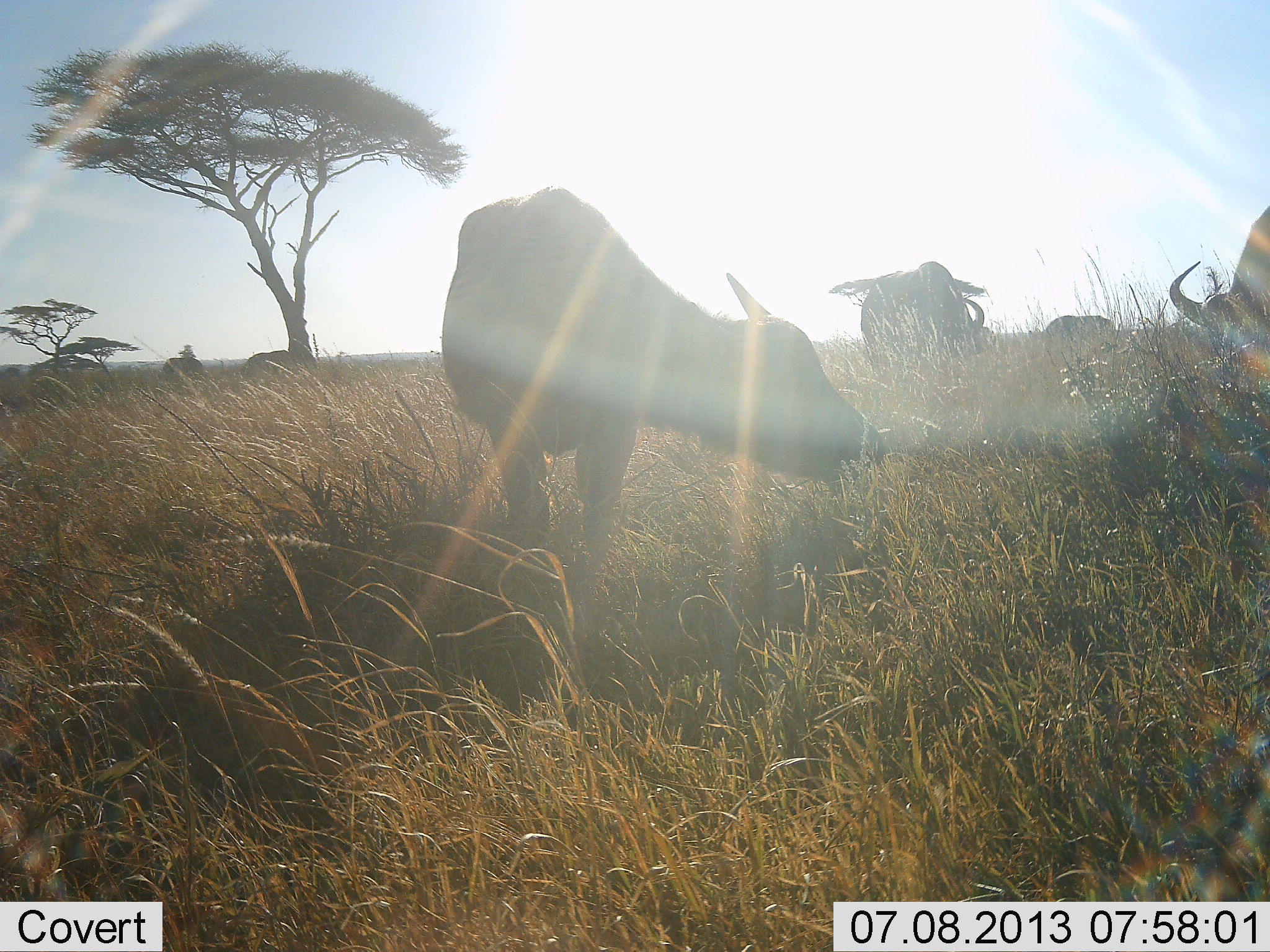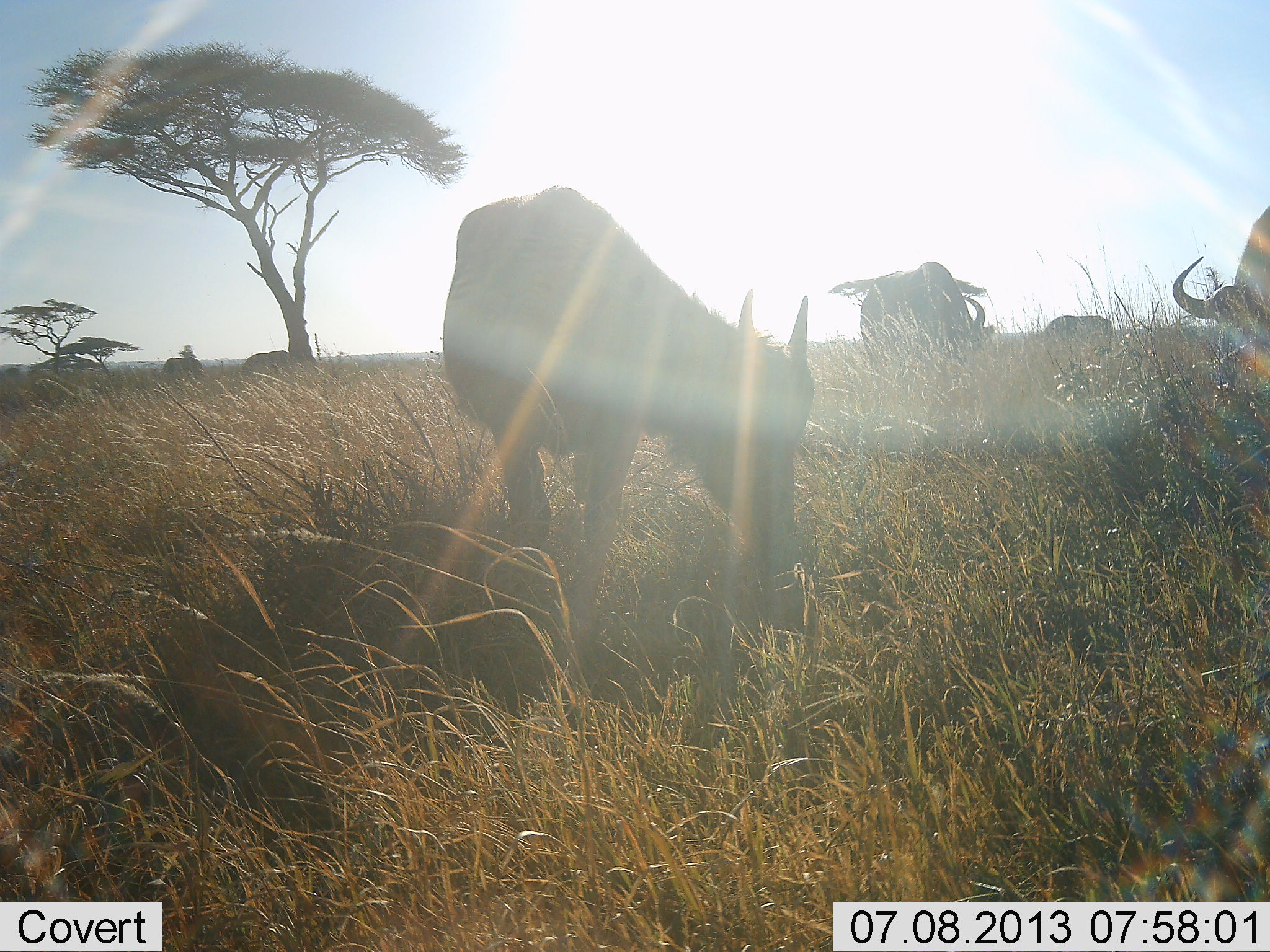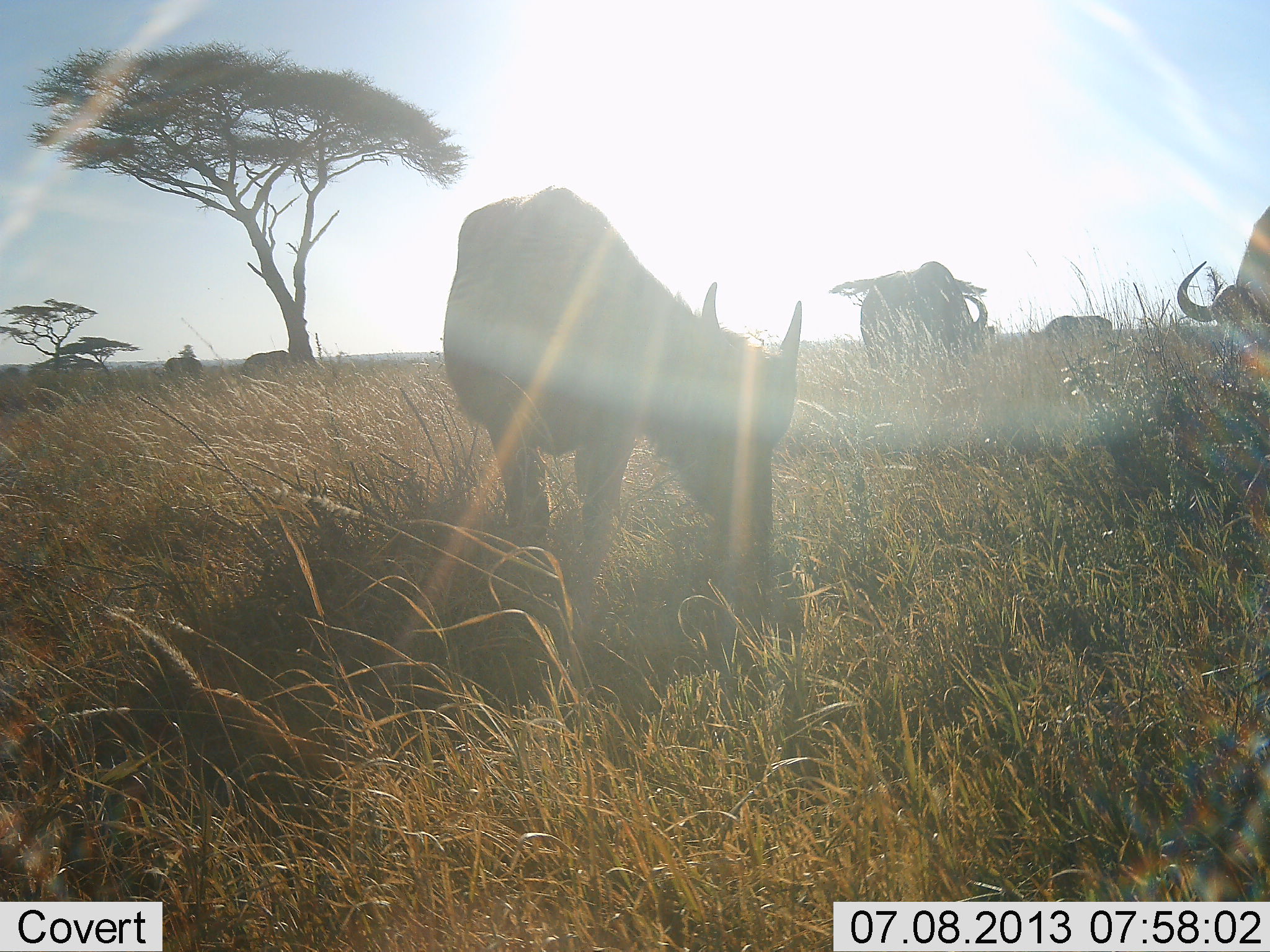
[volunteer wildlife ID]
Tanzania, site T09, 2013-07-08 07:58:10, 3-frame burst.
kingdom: Animalia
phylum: Chordata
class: Mammalia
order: Artiodactyla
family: Bovidae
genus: Connochaetes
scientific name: Connochaetes taurinus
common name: blue wildebeest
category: wildebeest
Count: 4.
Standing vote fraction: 40%.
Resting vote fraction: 5%.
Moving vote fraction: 5%.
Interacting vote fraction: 0%.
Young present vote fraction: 10%.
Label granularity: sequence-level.